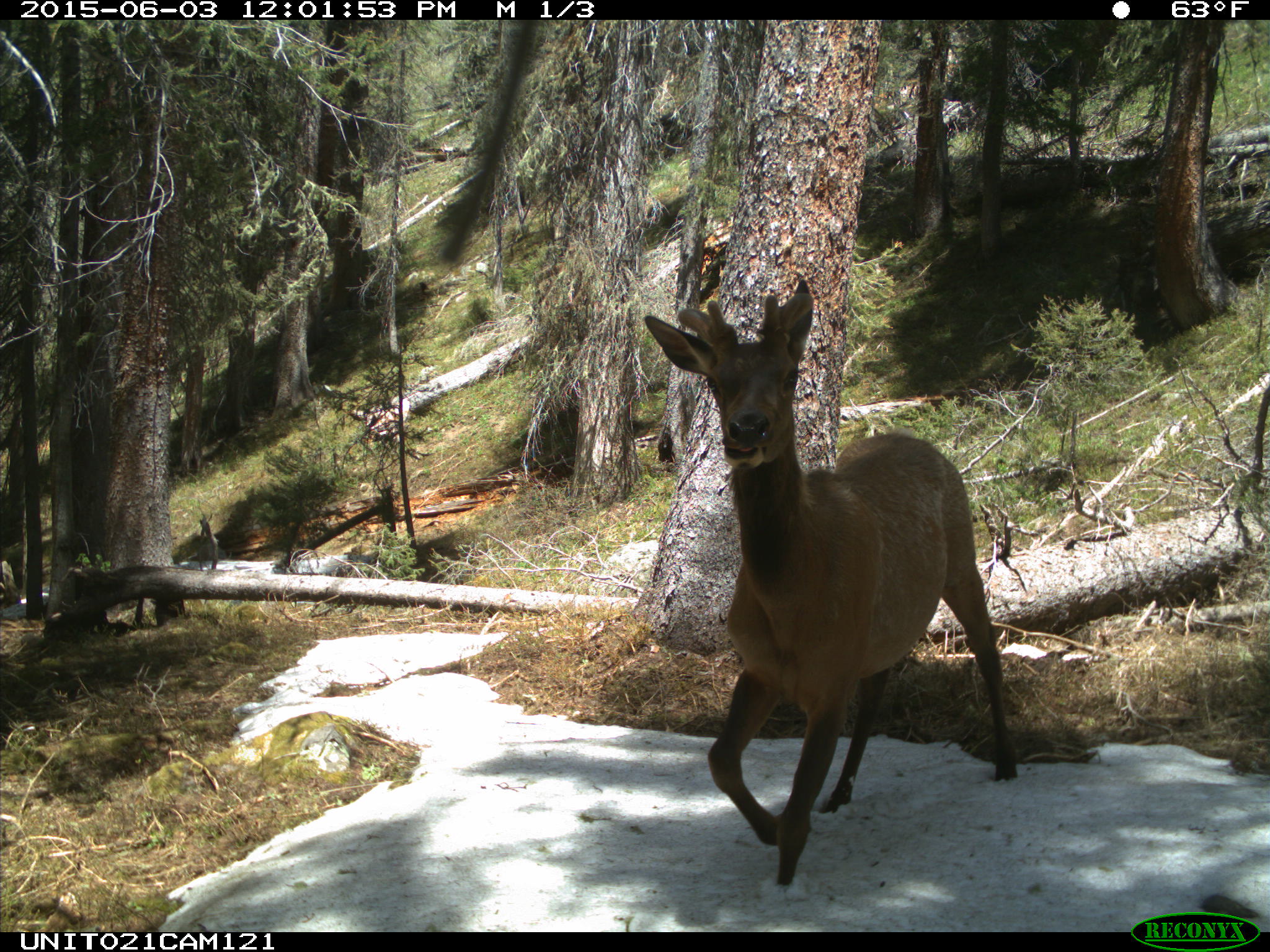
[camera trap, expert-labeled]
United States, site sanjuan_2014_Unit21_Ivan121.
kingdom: Animalia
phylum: Chordata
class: Mammalia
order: Artiodactyla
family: Cervidae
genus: Cervus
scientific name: Cervus elaphus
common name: red deer